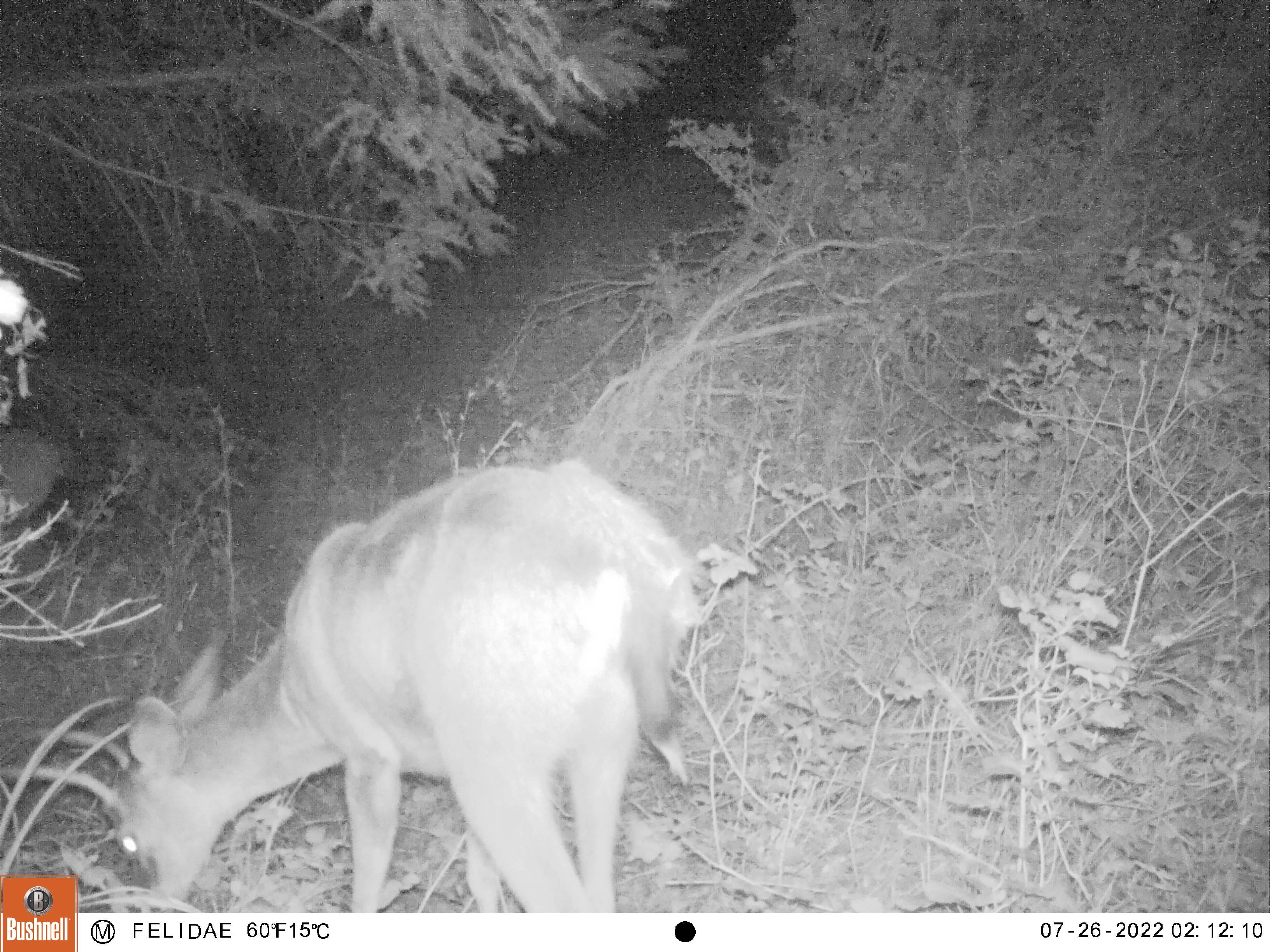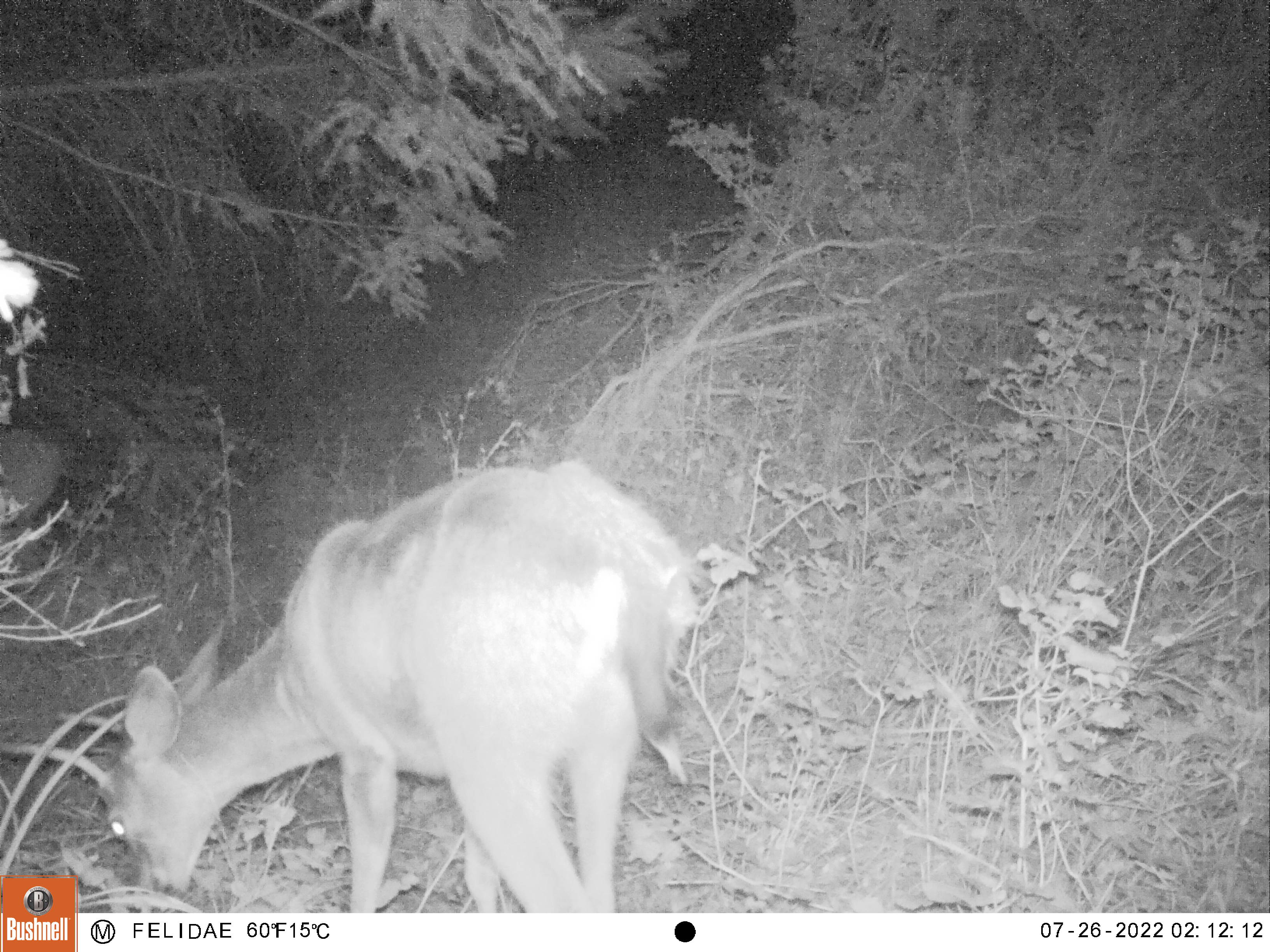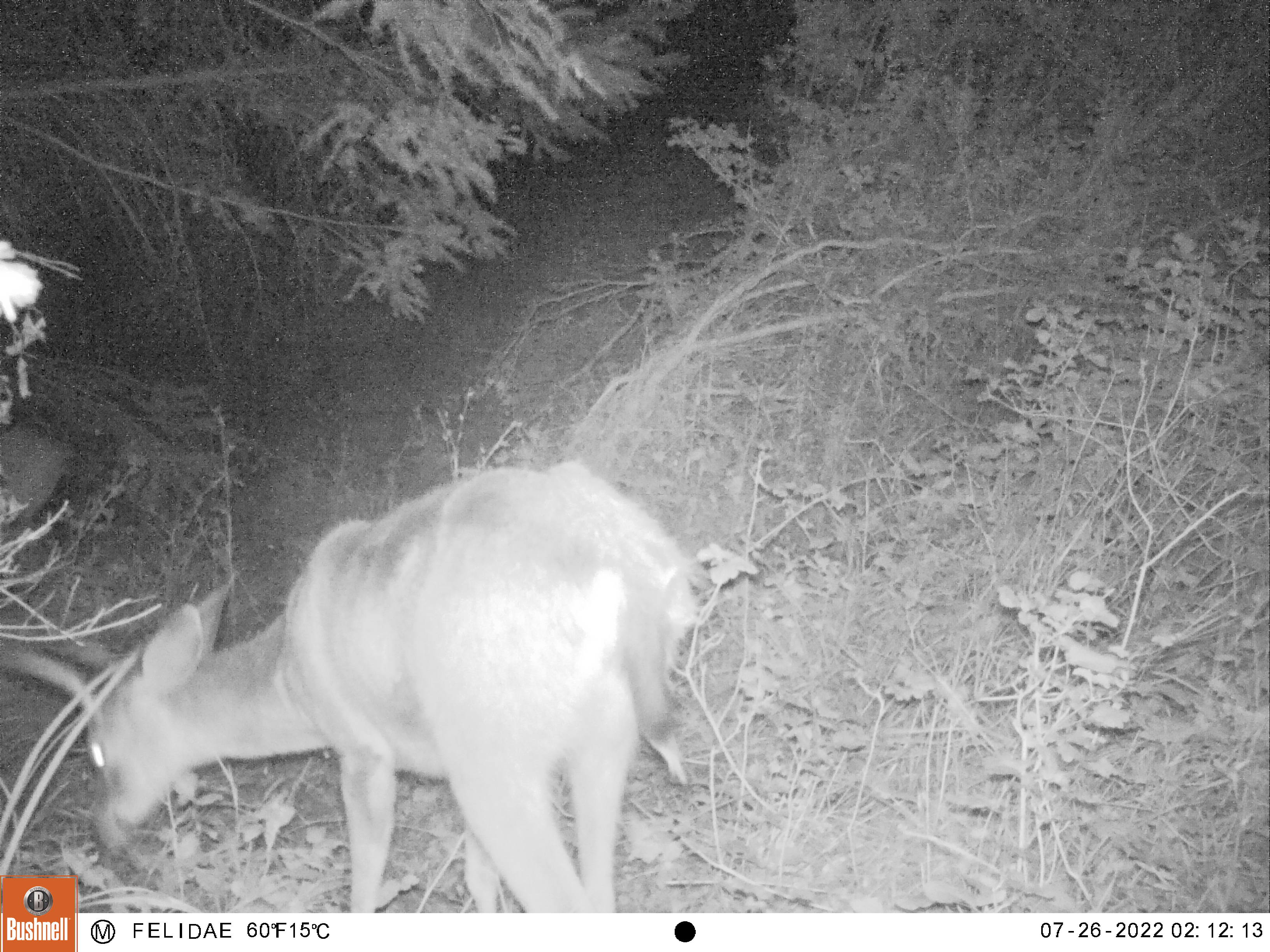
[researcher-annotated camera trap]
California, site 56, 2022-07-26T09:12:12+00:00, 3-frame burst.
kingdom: Animalia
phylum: Chordata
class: Mammalia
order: Artiodactyla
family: Cervidae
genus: Odocoileus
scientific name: Odocoileus hemionus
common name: mule deer